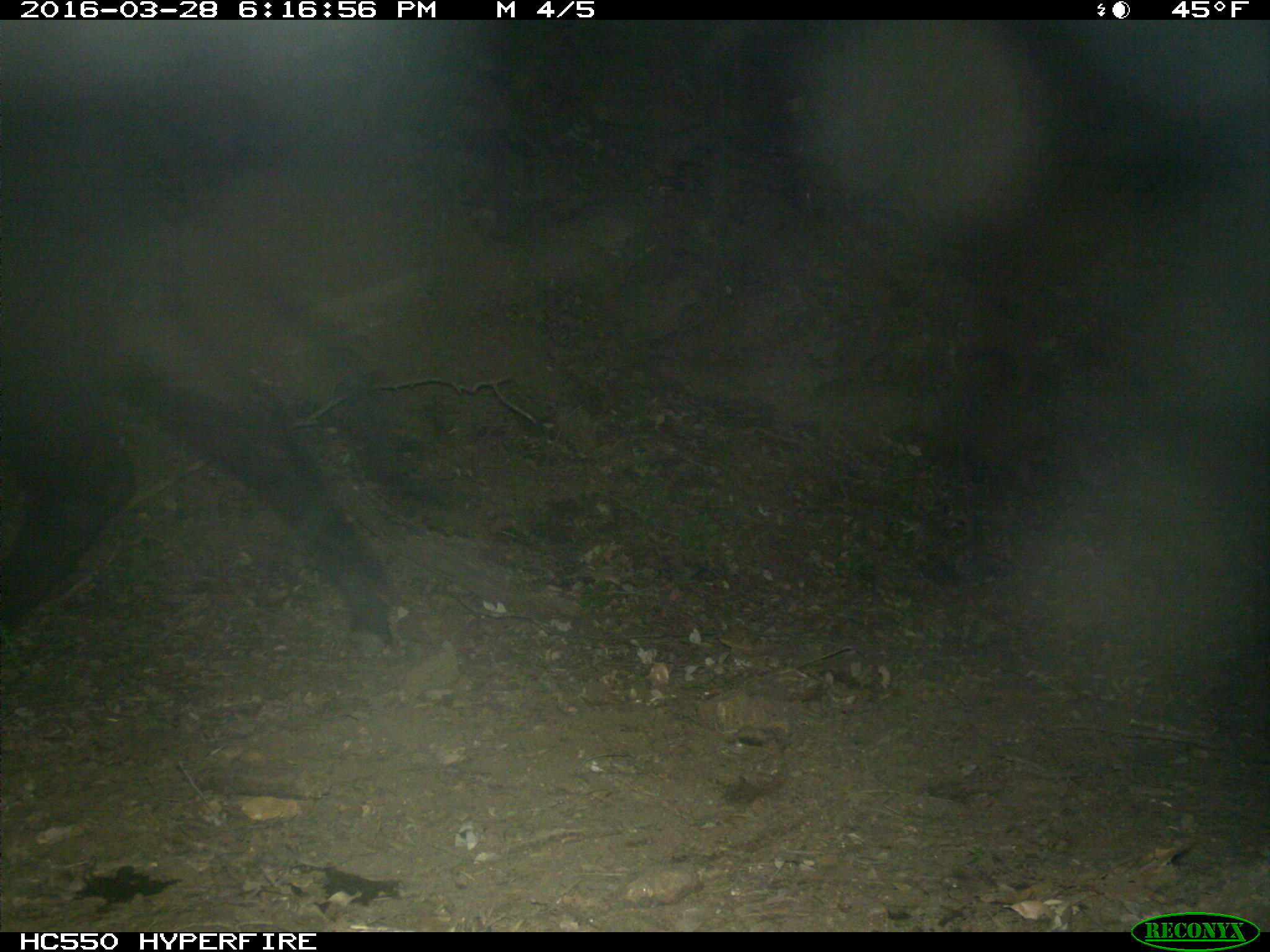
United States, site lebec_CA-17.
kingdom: Animalia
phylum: Chordata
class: Mammalia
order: Artiodactyla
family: Bovidae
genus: Bos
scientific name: Bos taurus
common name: domestic cow